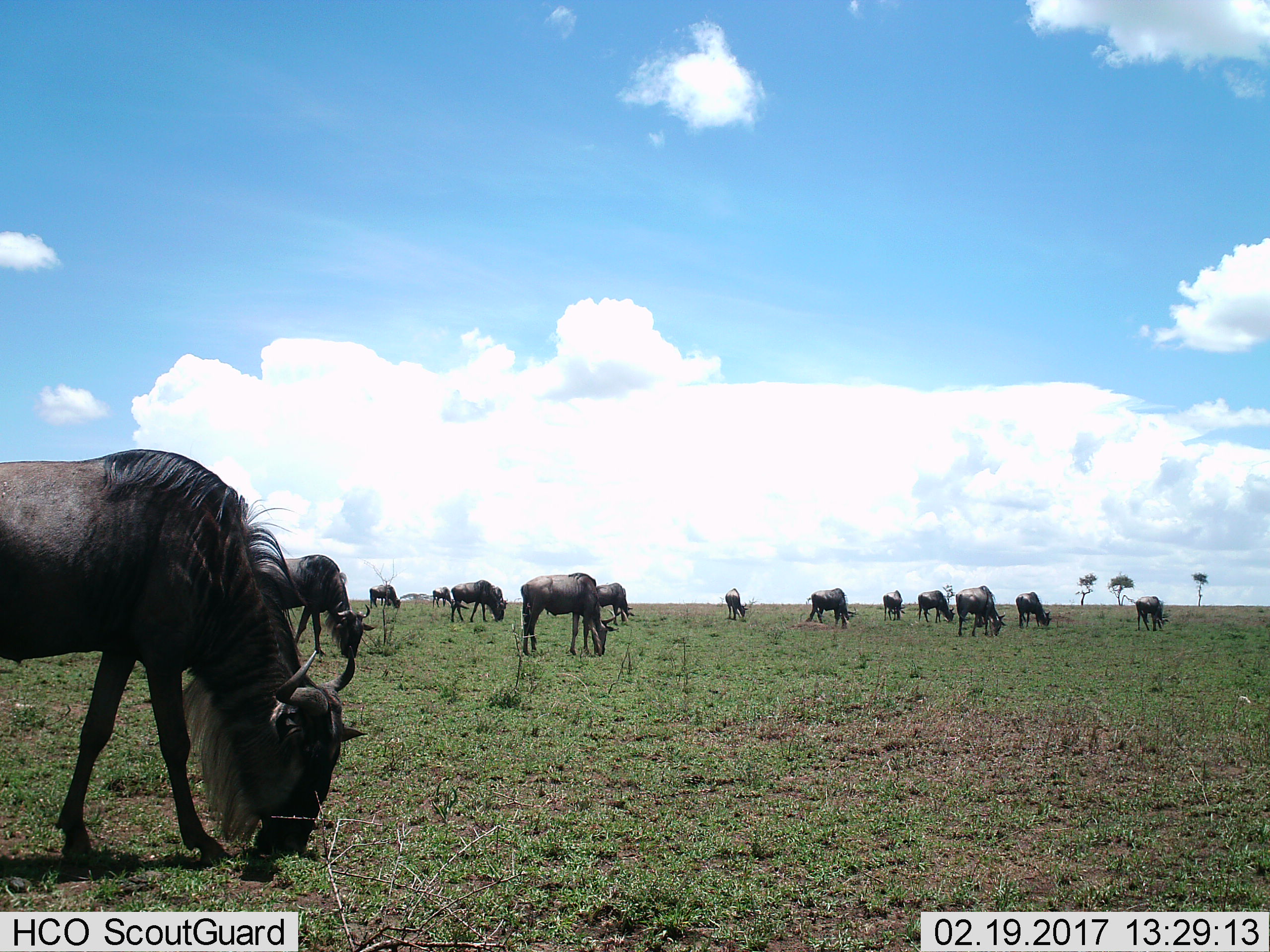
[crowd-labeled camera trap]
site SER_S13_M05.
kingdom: Animalia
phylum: Chordata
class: Mammalia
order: Artiodactyla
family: Bovidae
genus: Connochaetes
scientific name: Connochaetes taurinus taurinus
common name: blue wildebeest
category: wildebeestblue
Wildebeestblue (blue wildebeest) (Connochaetes taurinus taurinus), count 11-50. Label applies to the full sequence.